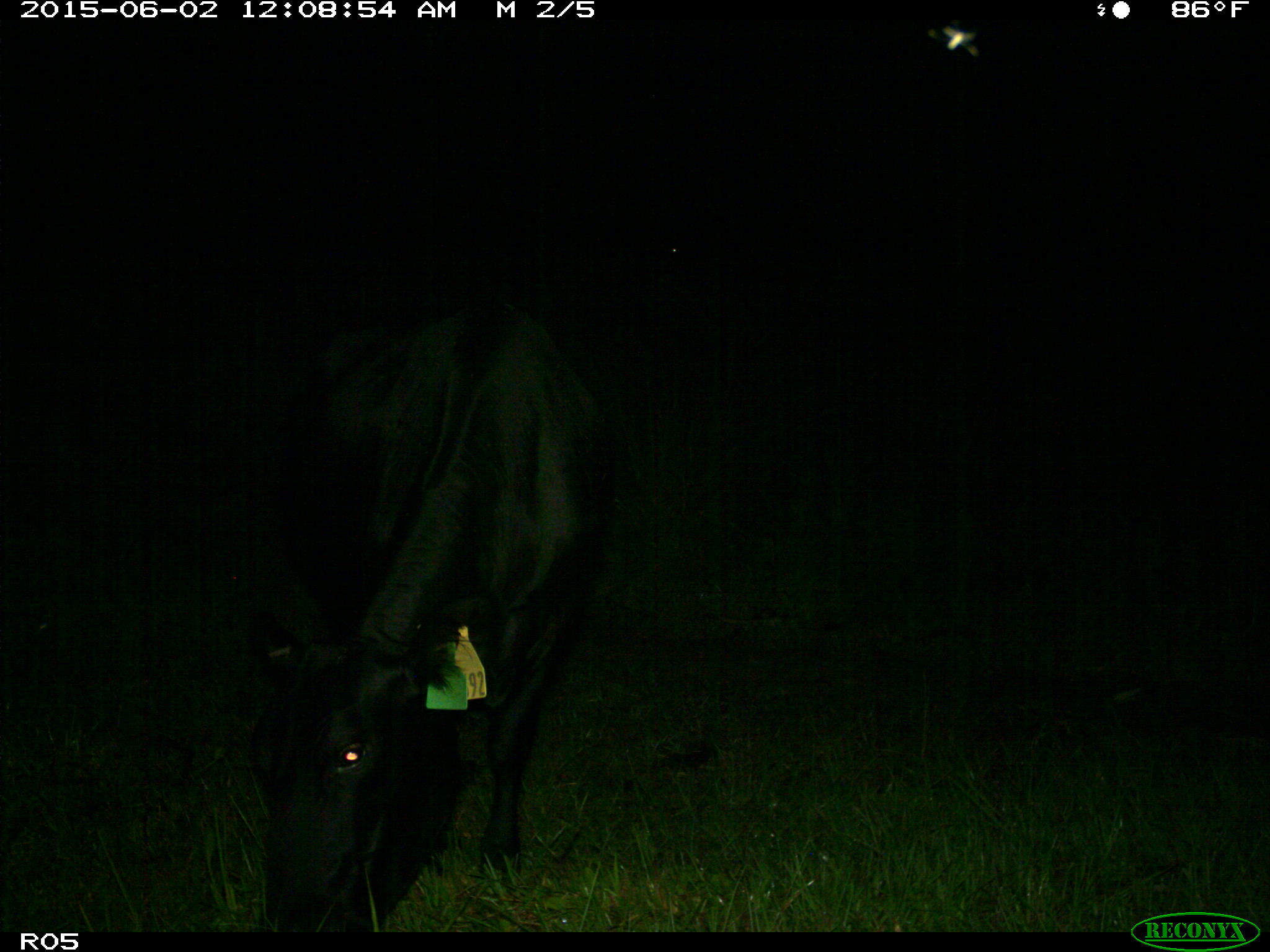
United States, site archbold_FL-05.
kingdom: Animalia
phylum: Chordata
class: Mammalia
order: Artiodactyla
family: Bovidae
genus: Bos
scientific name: Bos taurus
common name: domestic cow